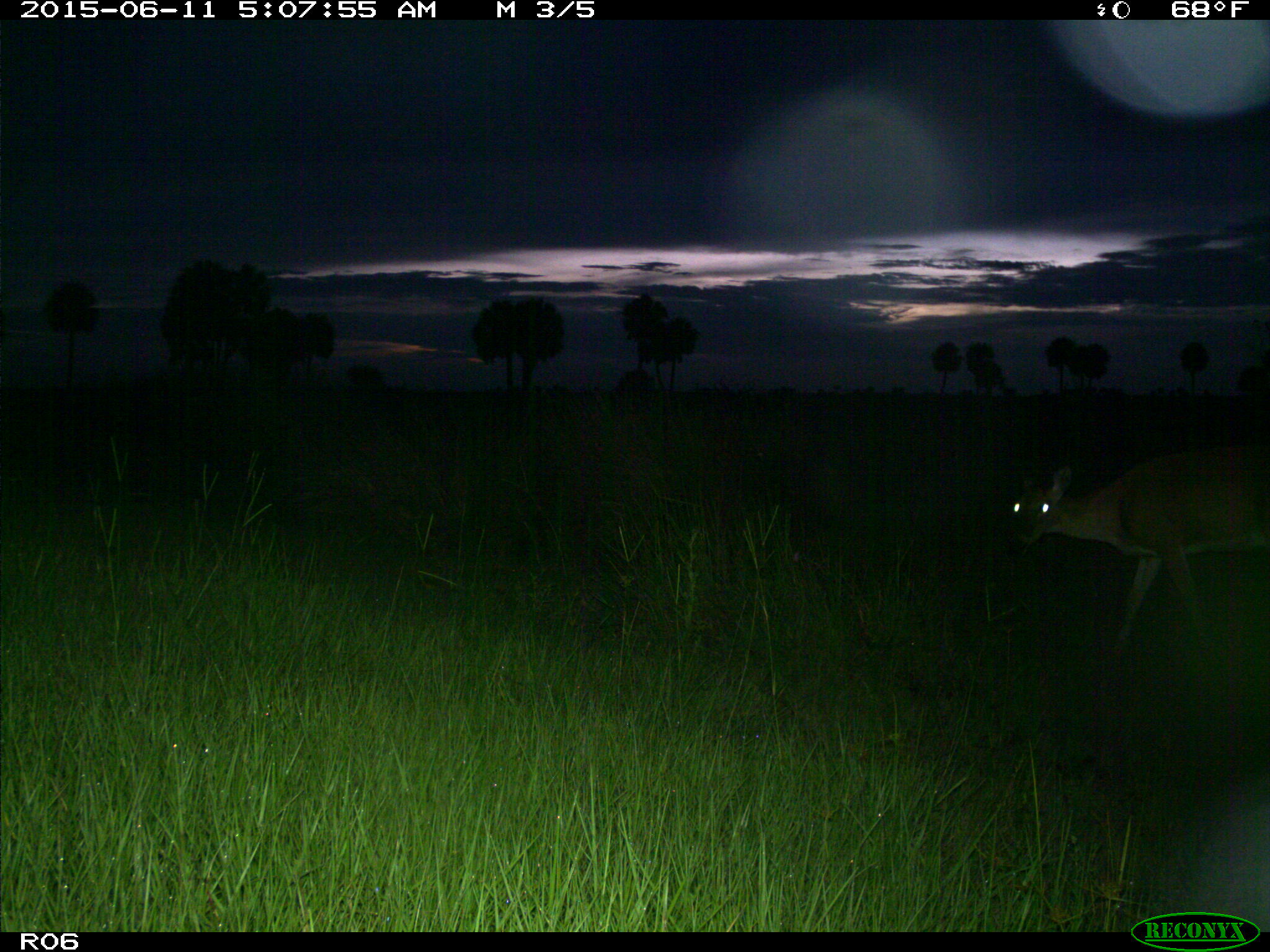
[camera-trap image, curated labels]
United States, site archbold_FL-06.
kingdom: Animalia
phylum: Chordata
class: Mammalia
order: Artiodactyla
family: Cervidae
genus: Odocoileus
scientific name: Odocoileus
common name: deer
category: unidentified deer